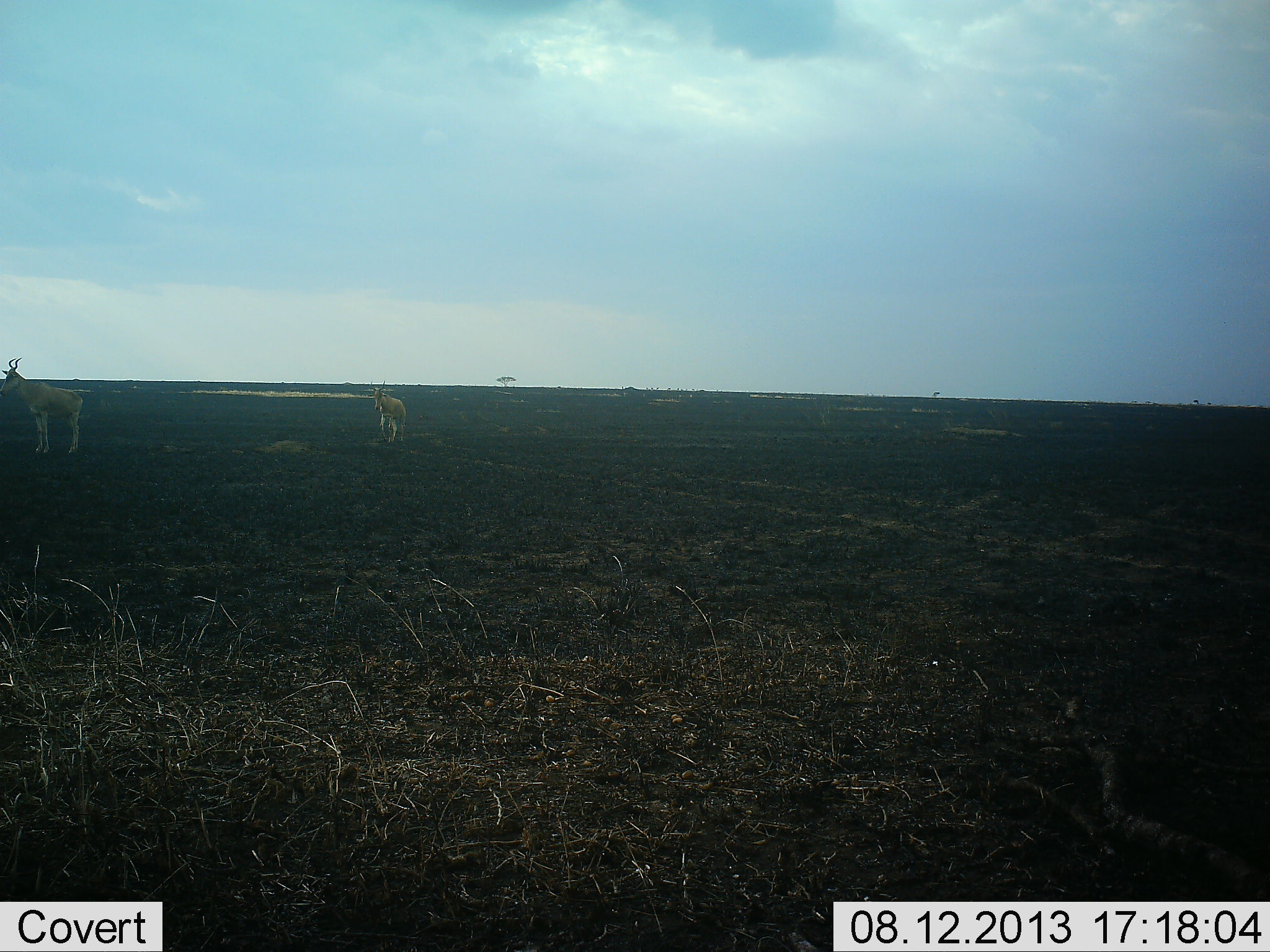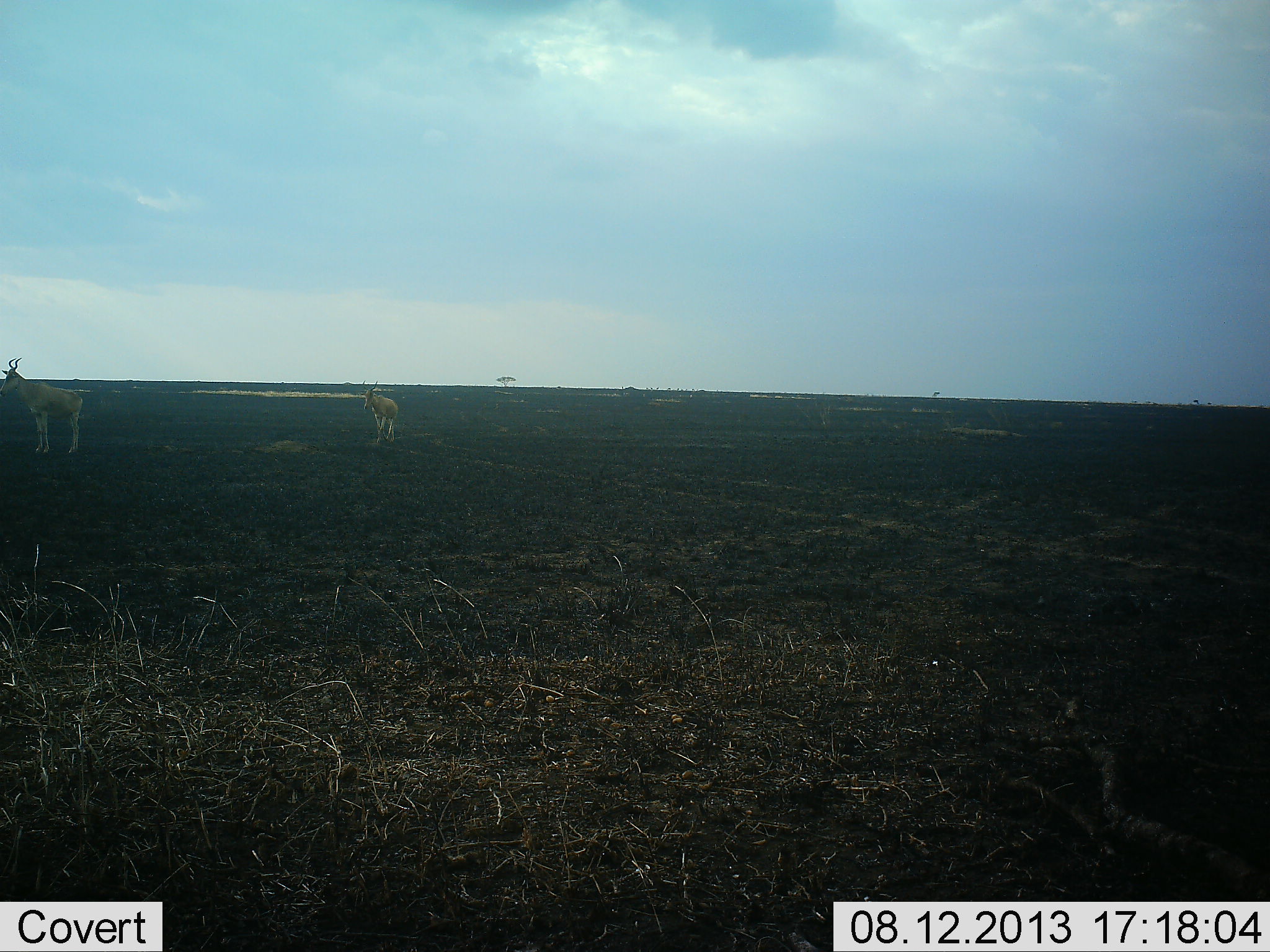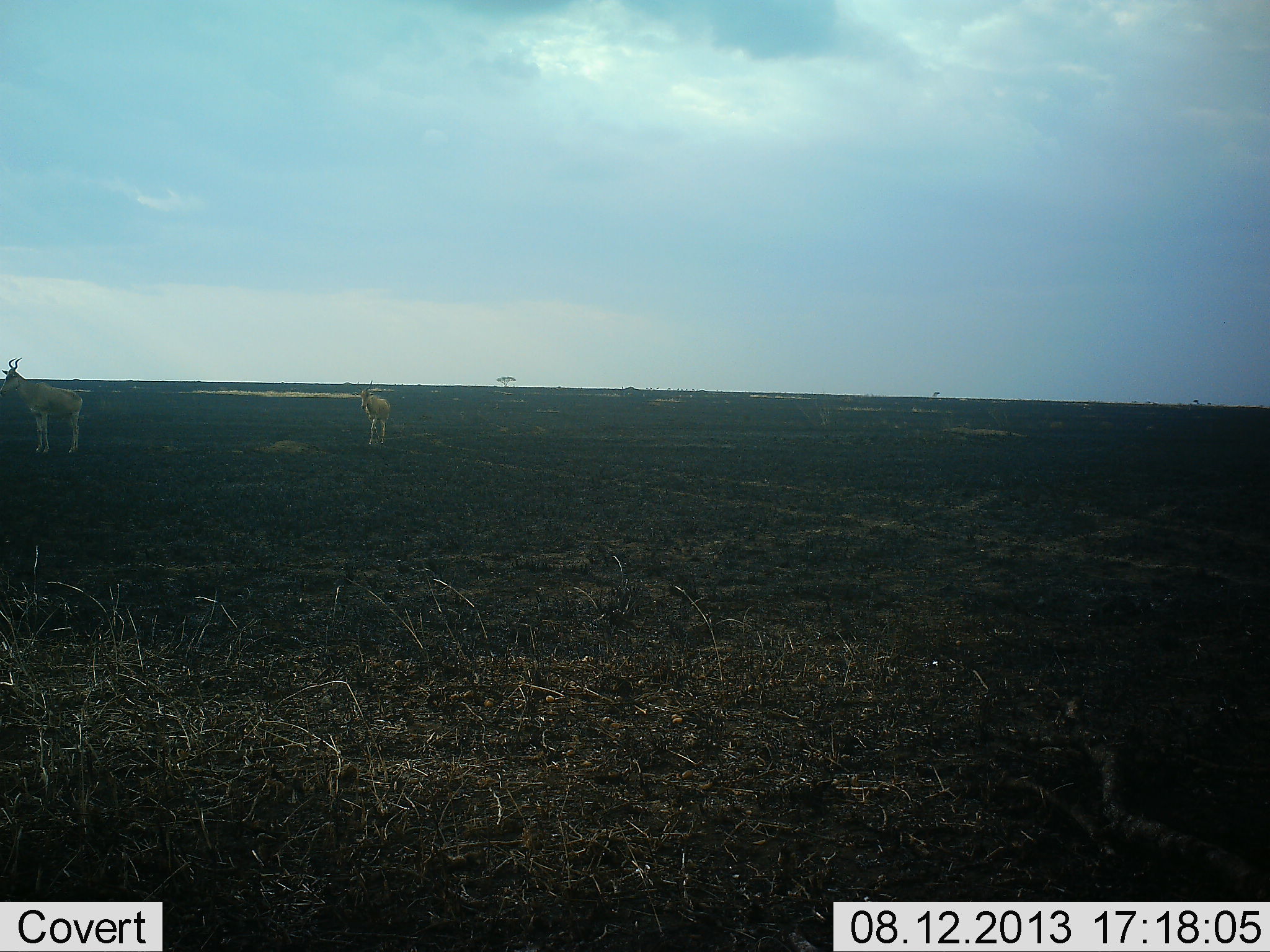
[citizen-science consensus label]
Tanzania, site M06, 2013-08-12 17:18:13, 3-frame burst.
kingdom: Animalia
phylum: Chordata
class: Mammalia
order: Artiodactyla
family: Bovidae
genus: Alcelaphus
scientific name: Alcelaphus buselaphus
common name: hartebeest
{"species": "hartebeest (Alcelaphus buselaphus)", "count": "2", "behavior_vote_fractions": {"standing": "90%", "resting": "0%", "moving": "60%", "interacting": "0%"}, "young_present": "0%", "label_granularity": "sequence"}